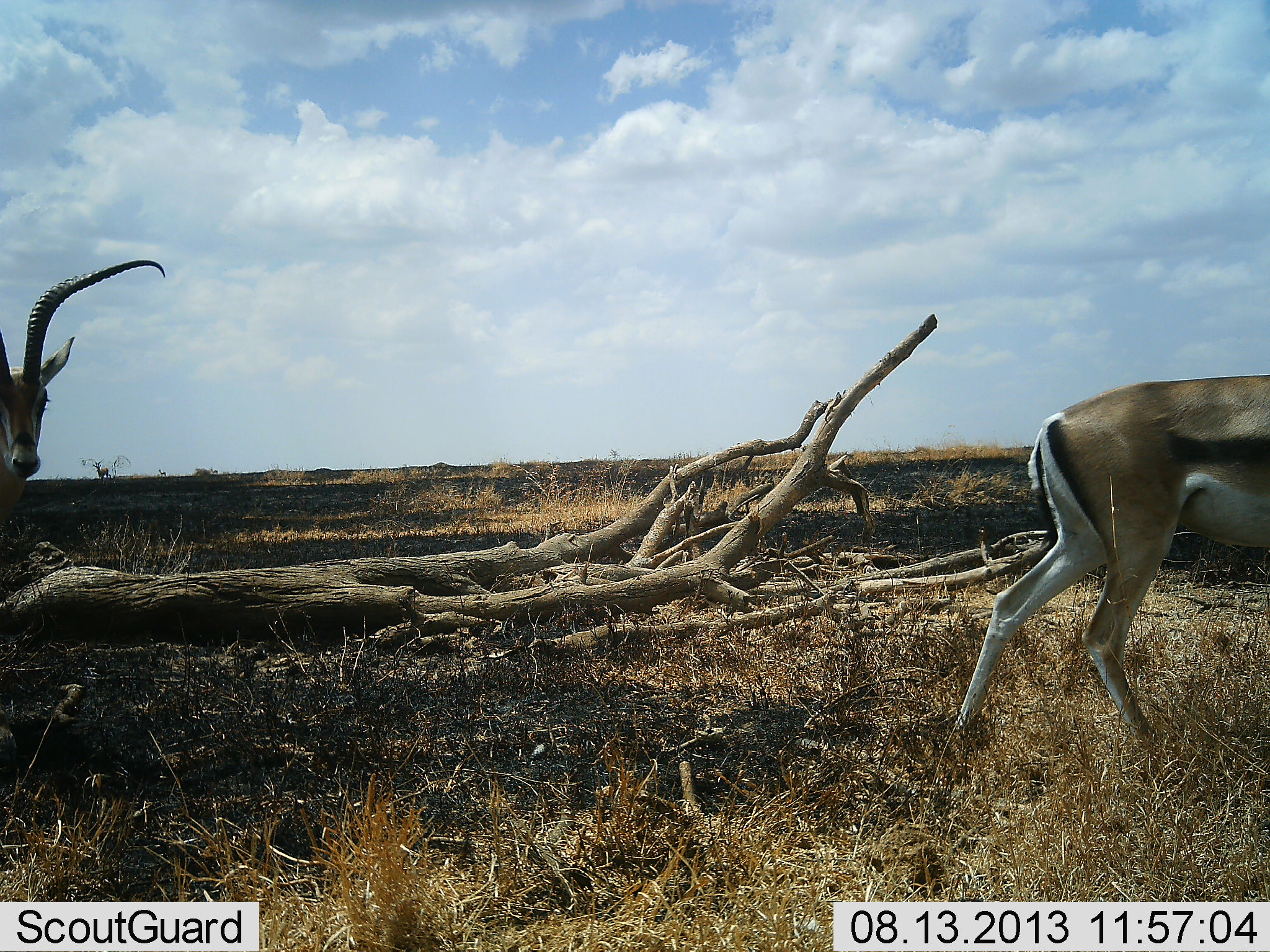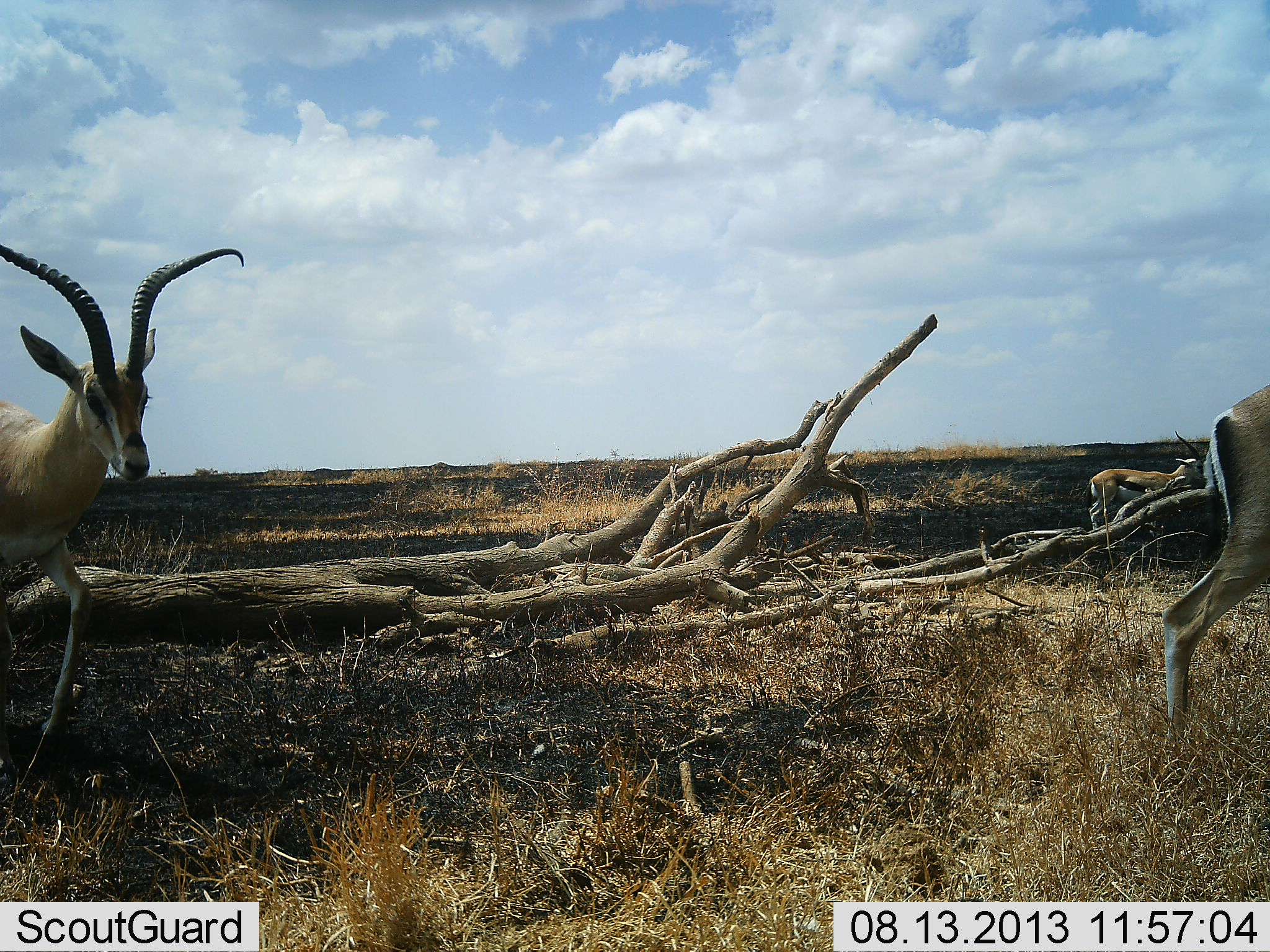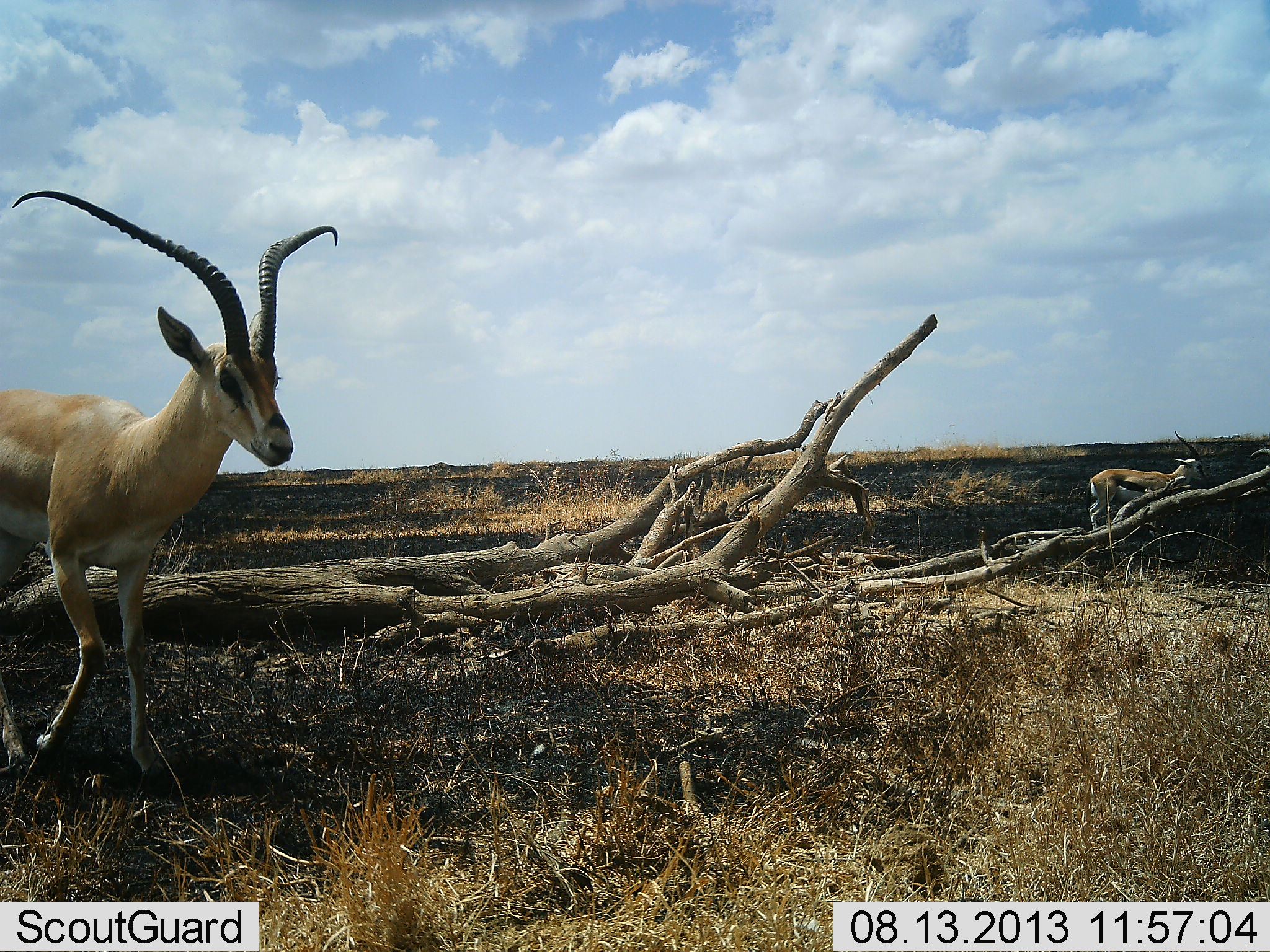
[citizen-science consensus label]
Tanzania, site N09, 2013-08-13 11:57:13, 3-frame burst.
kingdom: Animalia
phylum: Chordata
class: Mammalia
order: Artiodactyla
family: Bovidae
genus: Eudorcas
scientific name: Eudorcas thomsonii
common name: thomson's gazelle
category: gazellethomsons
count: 3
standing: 62%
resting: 0%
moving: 92%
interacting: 0%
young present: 0%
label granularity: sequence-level